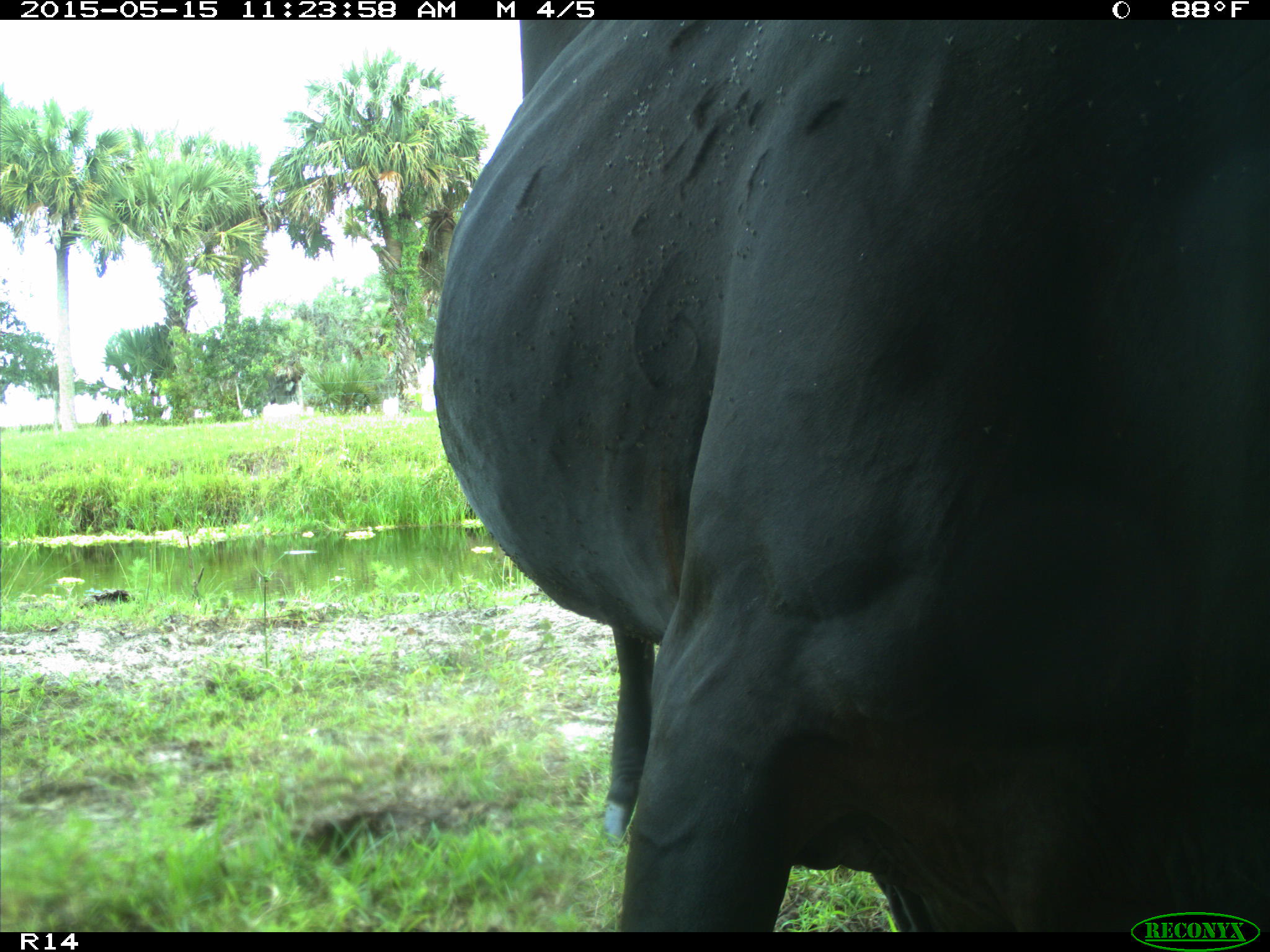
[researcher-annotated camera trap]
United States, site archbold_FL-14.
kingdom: Animalia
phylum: Chordata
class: Mammalia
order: Artiodactyla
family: Bovidae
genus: Bos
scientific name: Bos taurus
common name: domestic cow